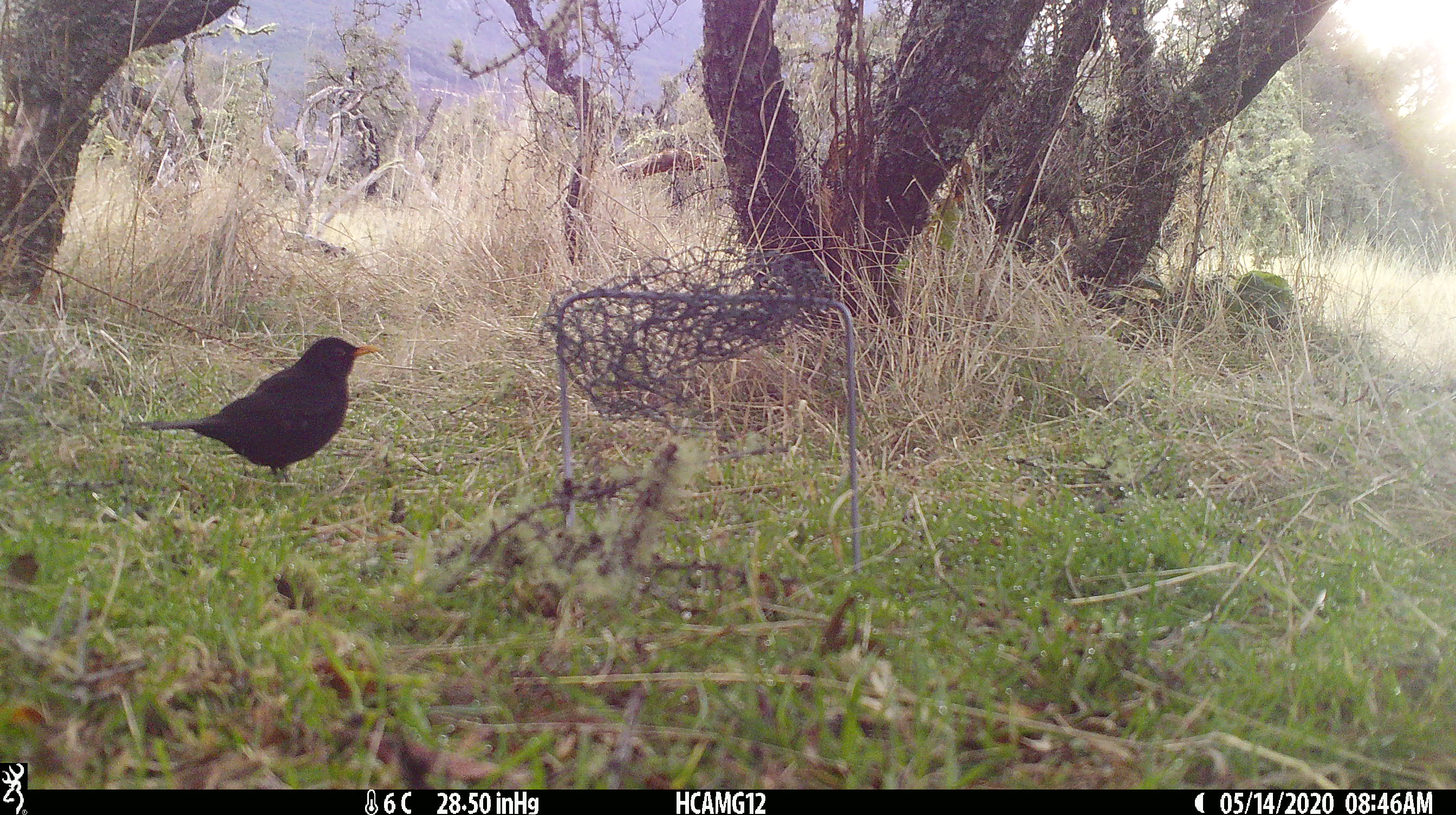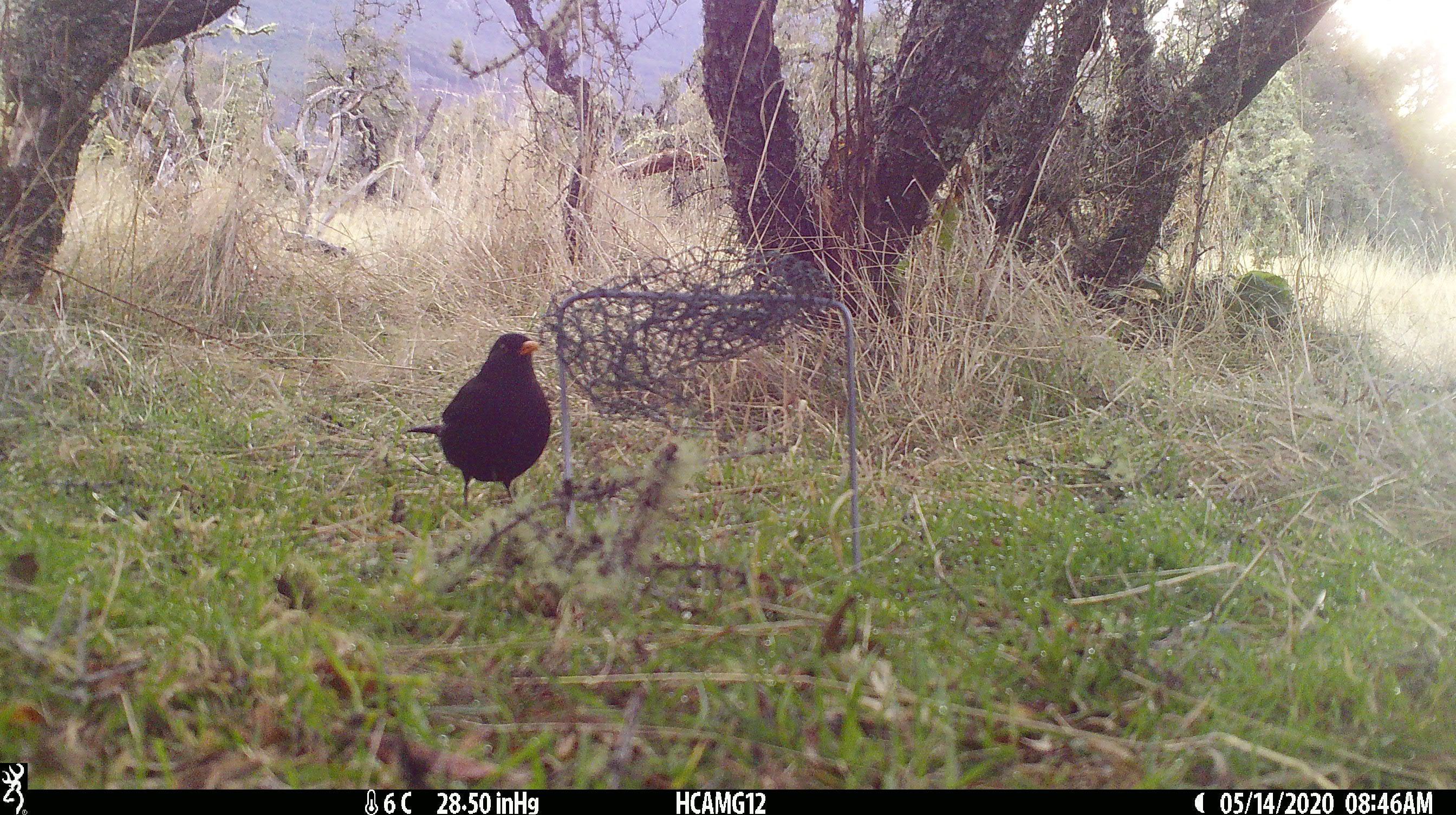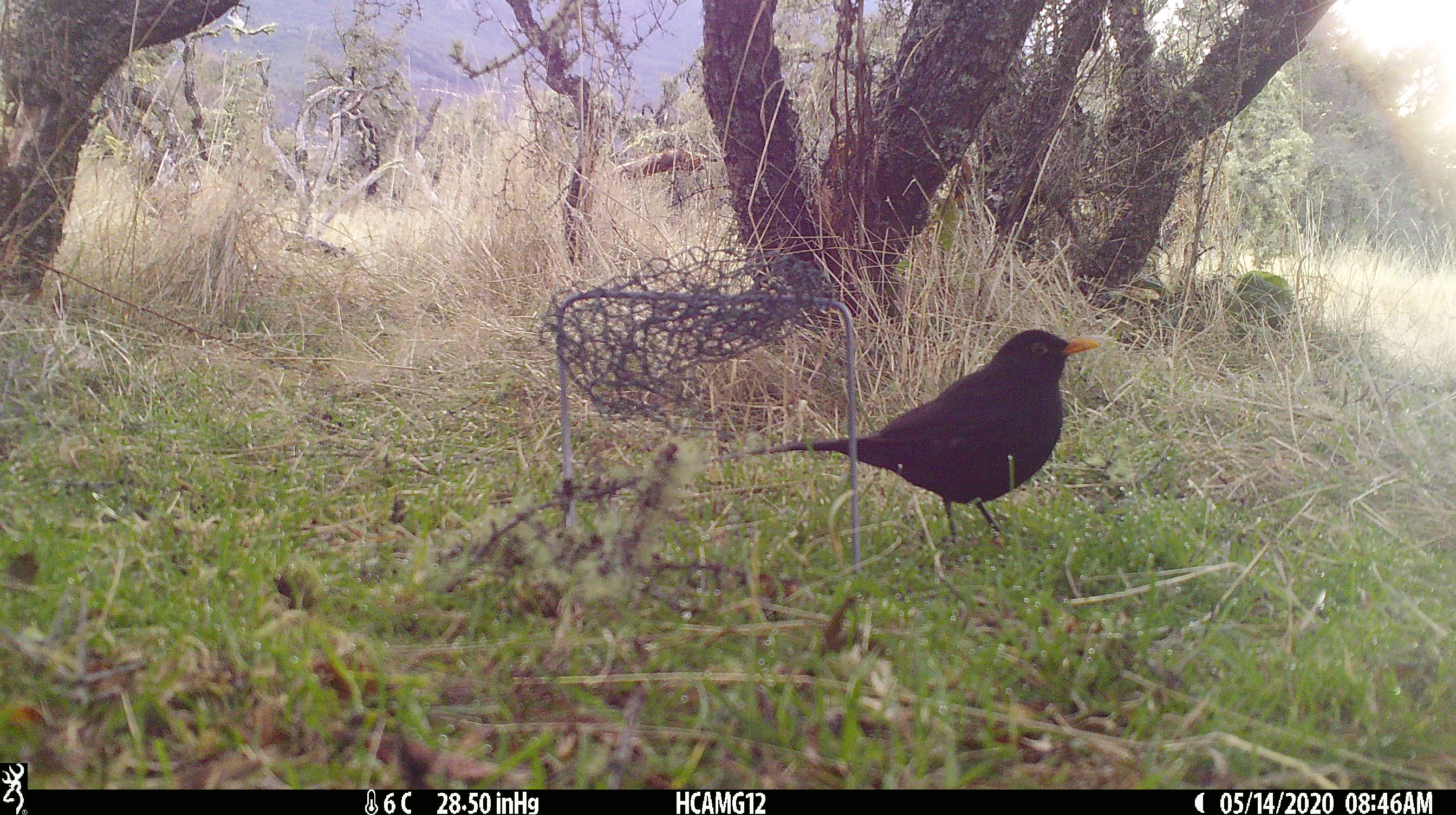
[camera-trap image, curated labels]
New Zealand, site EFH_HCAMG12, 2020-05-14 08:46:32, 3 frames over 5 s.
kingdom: Animalia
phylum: Chordata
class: Aves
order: Passeriformes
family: Turdidae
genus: Turdus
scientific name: Turdus merula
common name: eurasian blackbird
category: blackbird